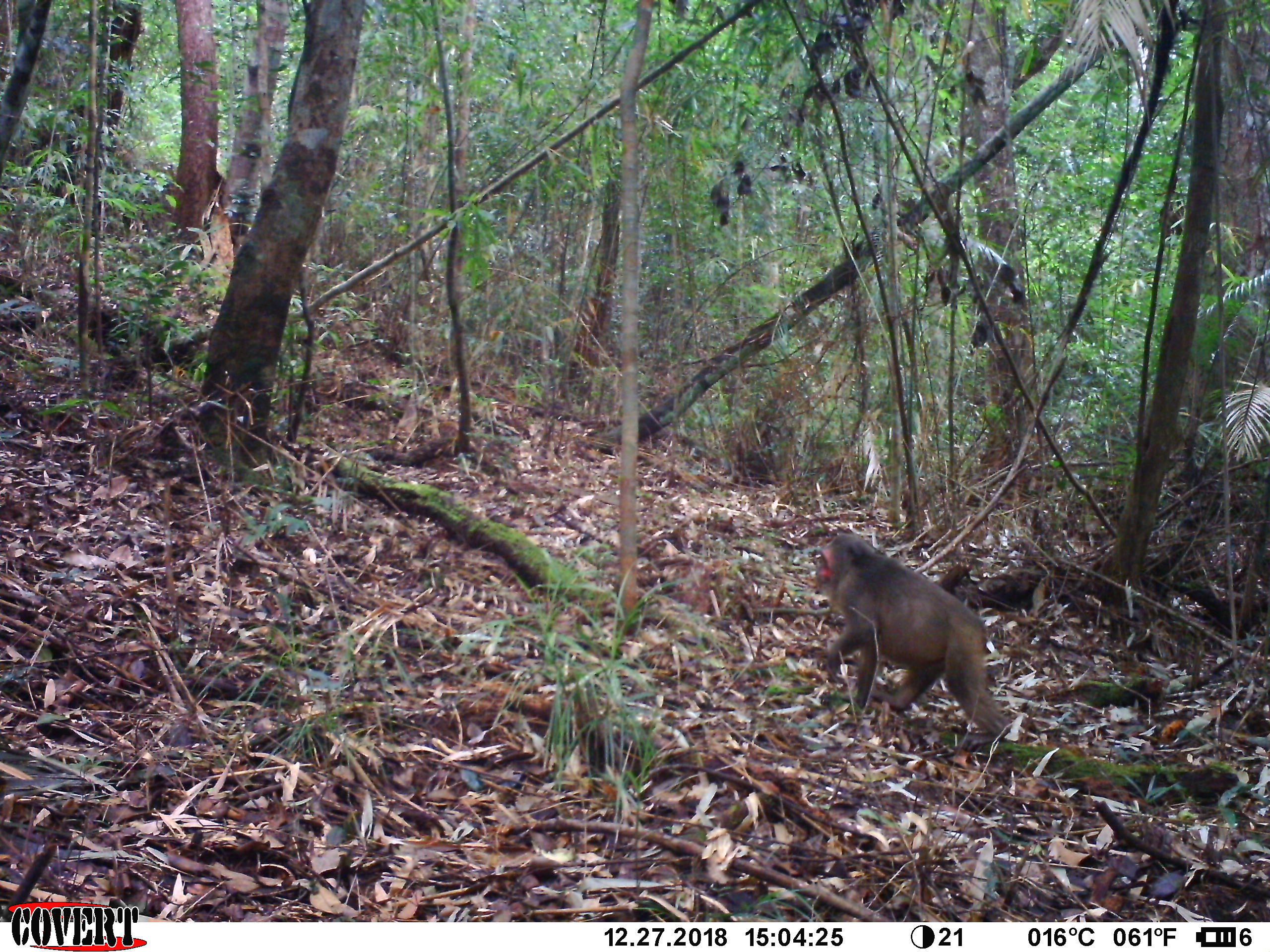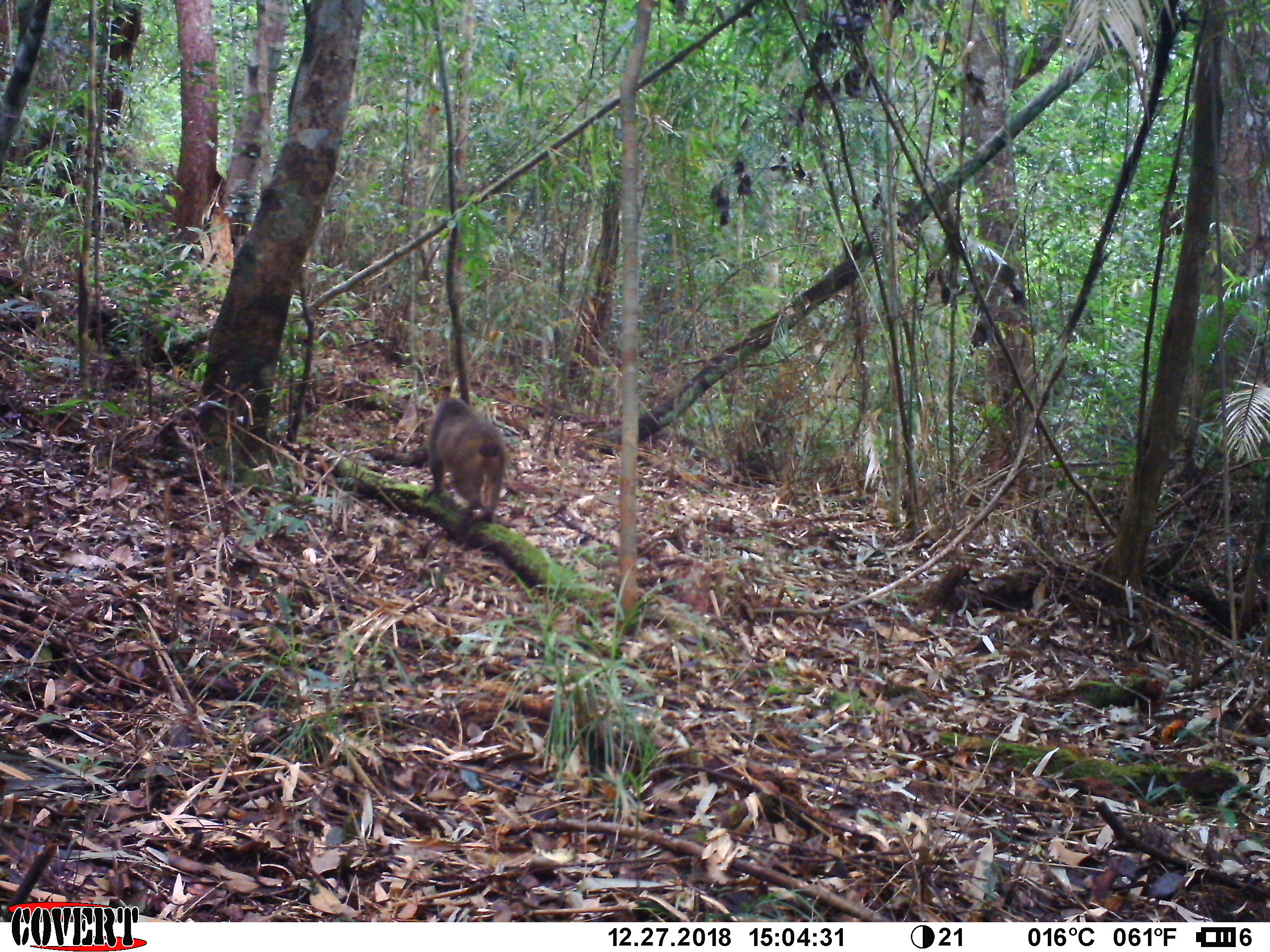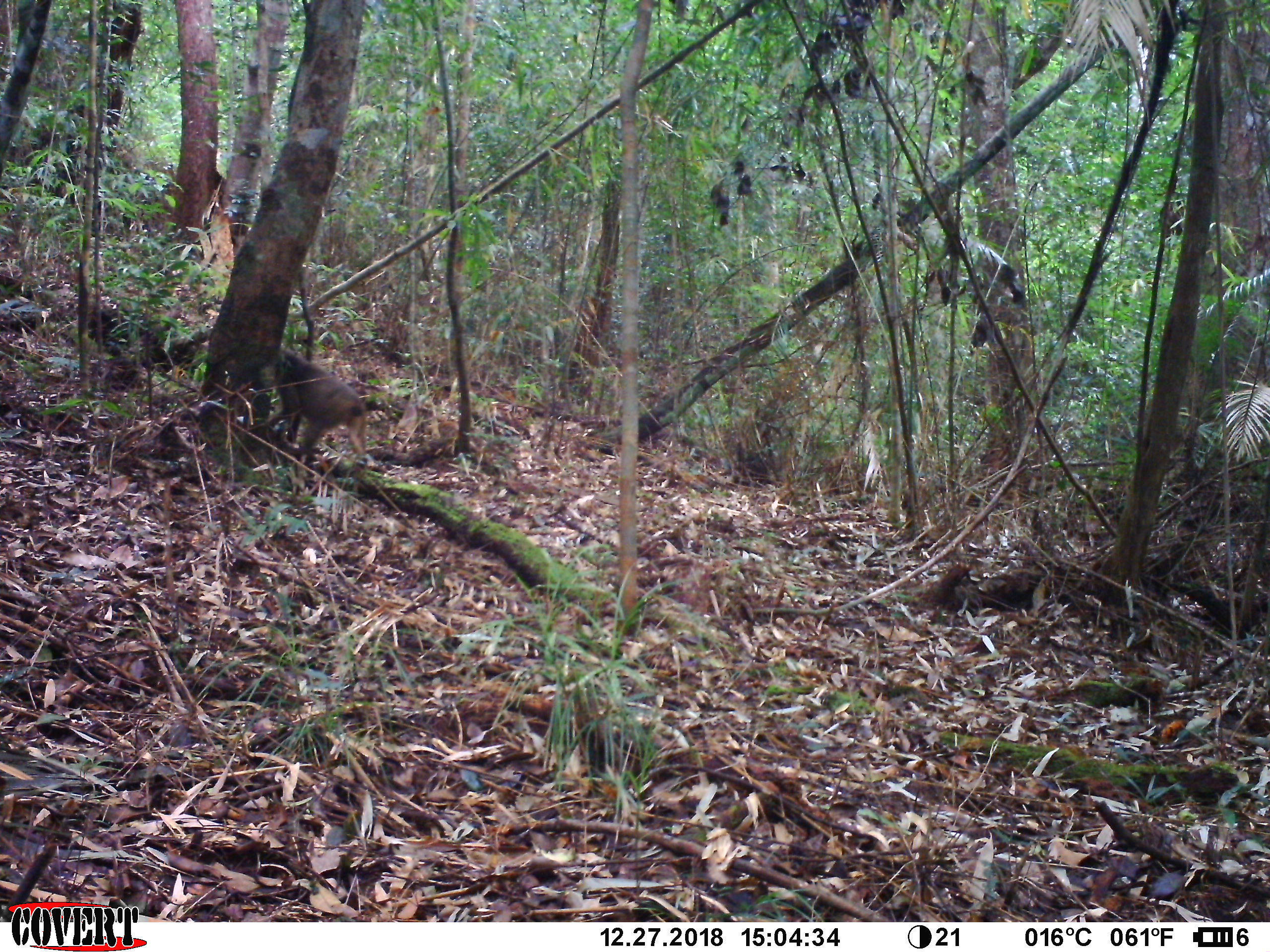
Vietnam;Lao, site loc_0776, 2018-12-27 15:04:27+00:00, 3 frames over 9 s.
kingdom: Animalia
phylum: Chordata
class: Mammalia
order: Primates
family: Cercopithecidae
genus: Macaca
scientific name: Macaca arctoides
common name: stump-tailed macaque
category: stump tailed macaque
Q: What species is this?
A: Stump tailed macaque (stump-tailed macaque) (Macaca arctoides).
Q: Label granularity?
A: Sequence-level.